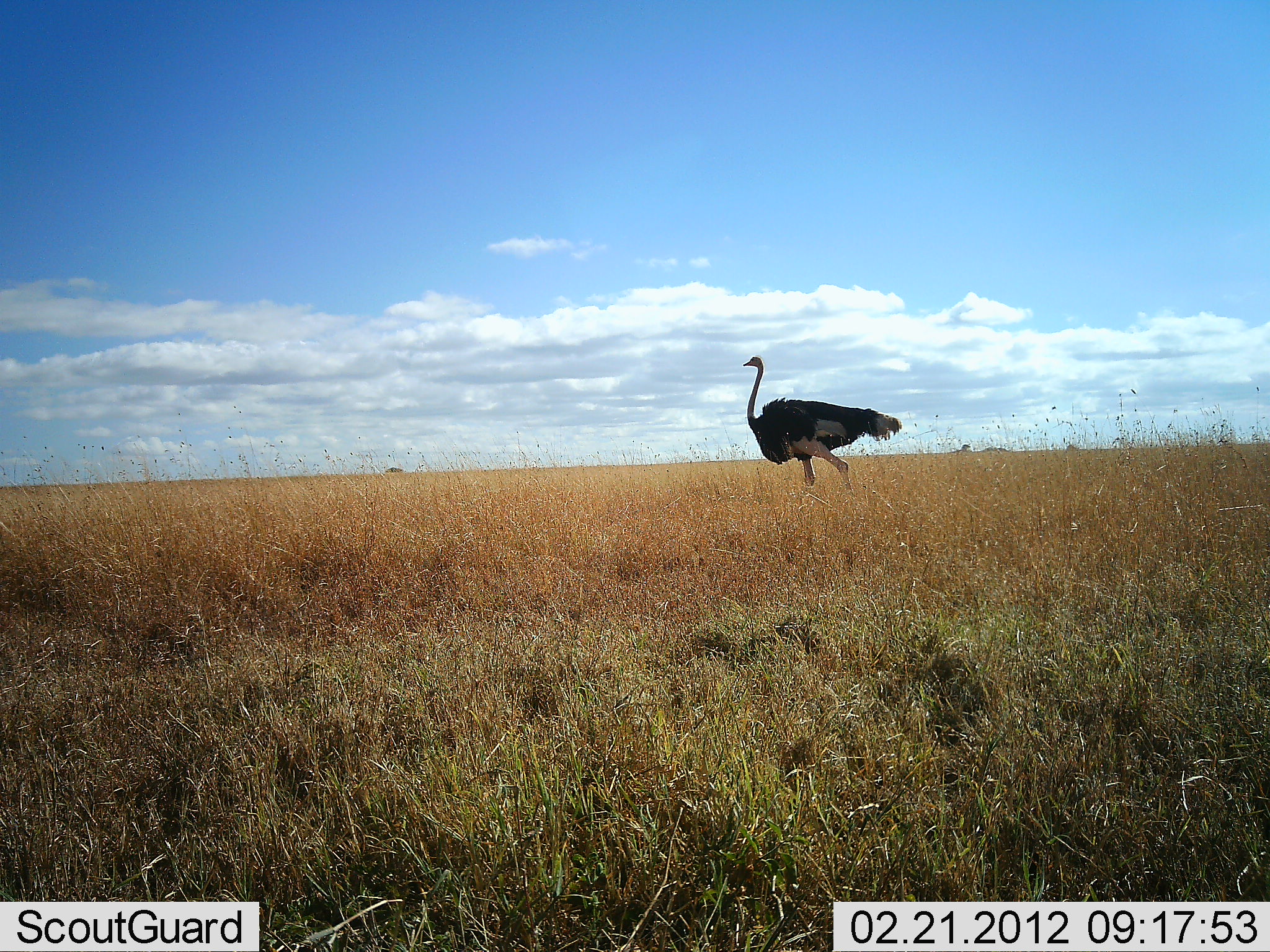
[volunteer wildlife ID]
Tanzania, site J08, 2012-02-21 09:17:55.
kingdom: Animalia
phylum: Chordata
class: Aves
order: Struthioniformes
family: Struthionidae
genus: Struthio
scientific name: Struthio camelus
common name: ostrich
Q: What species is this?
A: Ostrich (Struthio camelus).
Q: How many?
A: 1.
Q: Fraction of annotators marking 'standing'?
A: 14%.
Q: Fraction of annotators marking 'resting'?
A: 0%.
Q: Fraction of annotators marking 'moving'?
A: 91%.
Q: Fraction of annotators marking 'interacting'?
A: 0%.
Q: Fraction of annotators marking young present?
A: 0%.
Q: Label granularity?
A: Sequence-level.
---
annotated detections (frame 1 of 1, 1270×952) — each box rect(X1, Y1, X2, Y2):
animal: rect(742, 355, 902, 493)